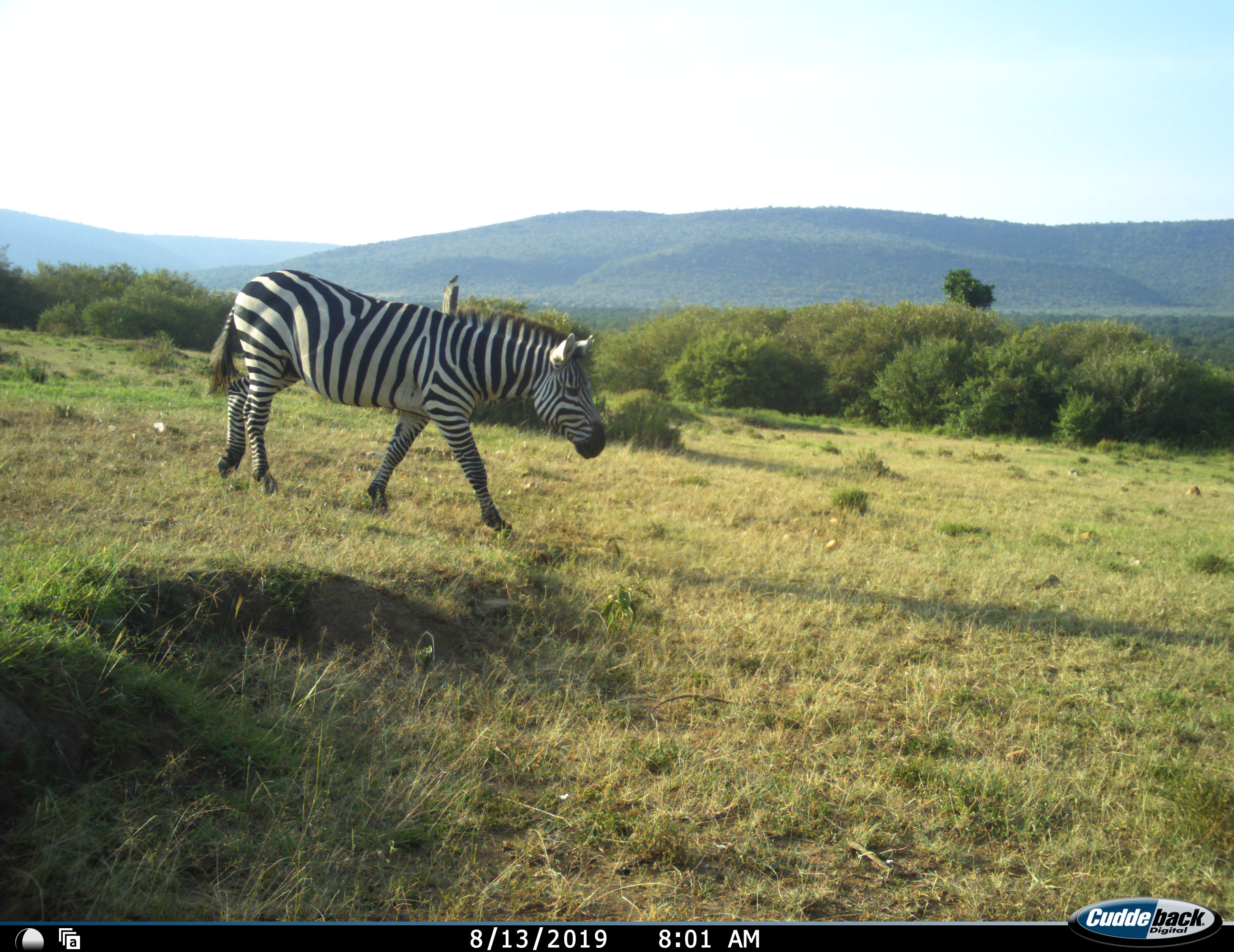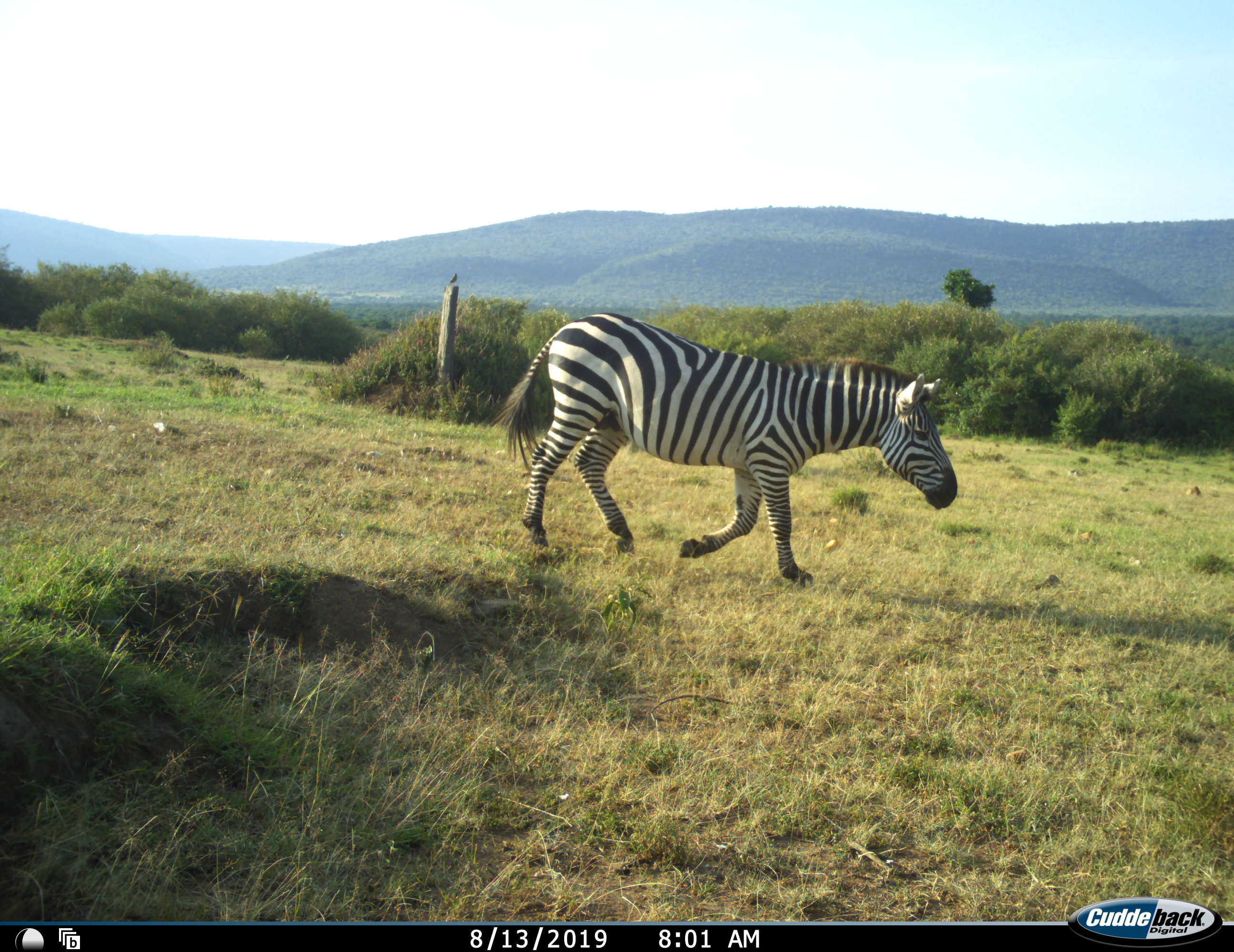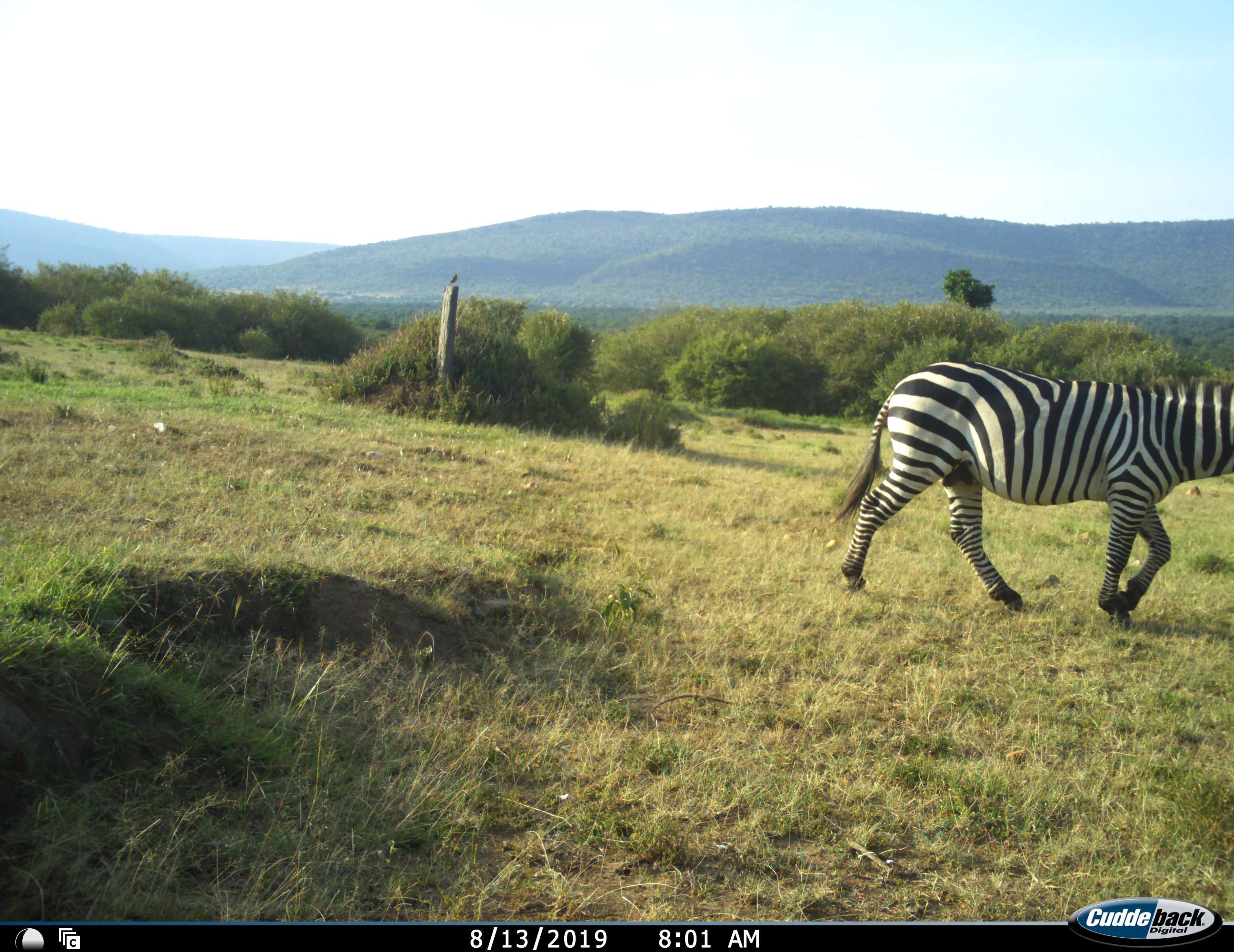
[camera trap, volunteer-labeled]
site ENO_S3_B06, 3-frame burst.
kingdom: Animalia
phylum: Chordata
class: Mammalia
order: Perissodactyla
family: Equidae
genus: Equus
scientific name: Equus quagga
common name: plains zebra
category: zebraplains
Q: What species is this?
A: Zebraplains (plains zebra) (Equus quagga).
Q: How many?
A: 1.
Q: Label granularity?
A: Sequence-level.